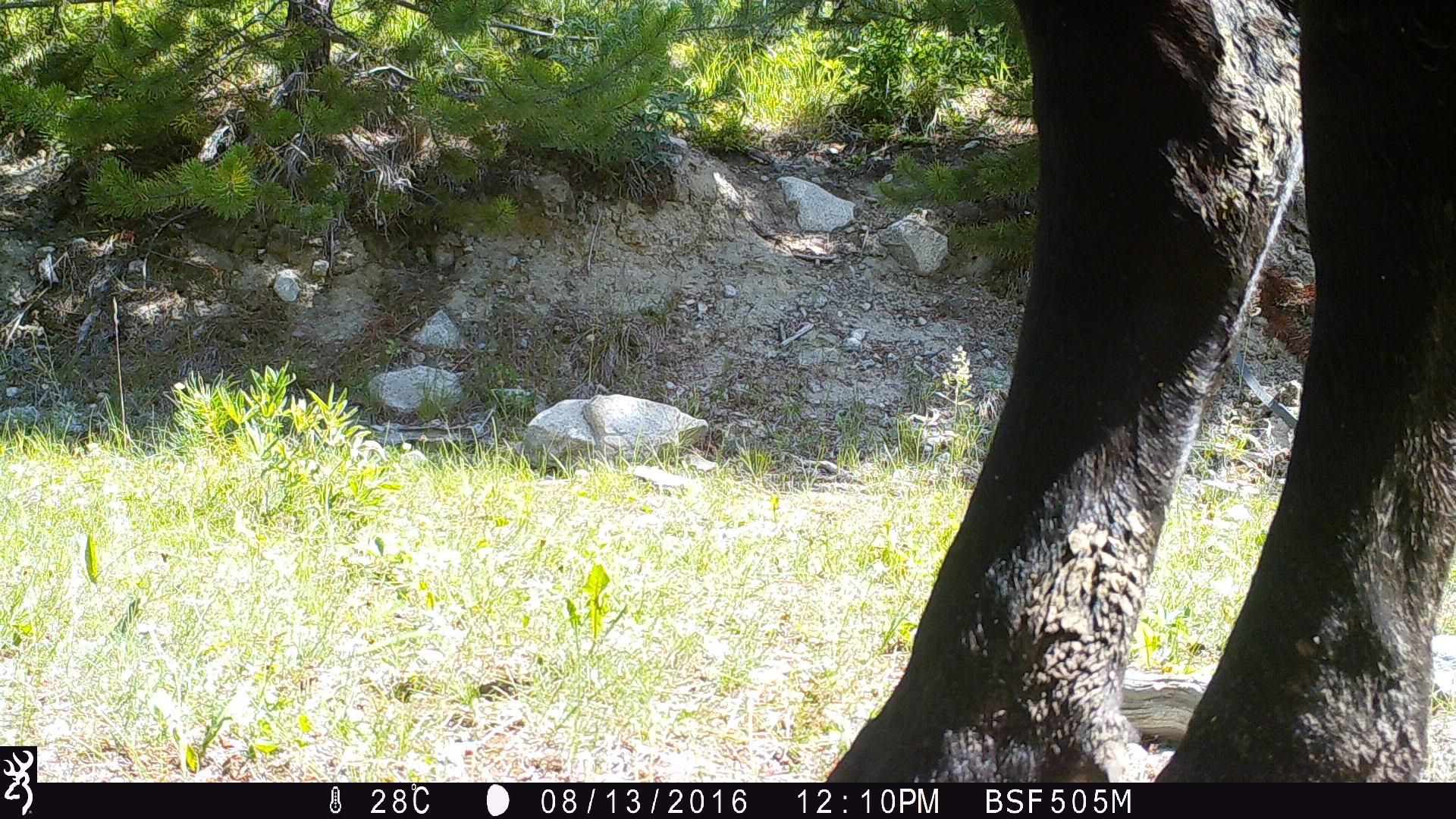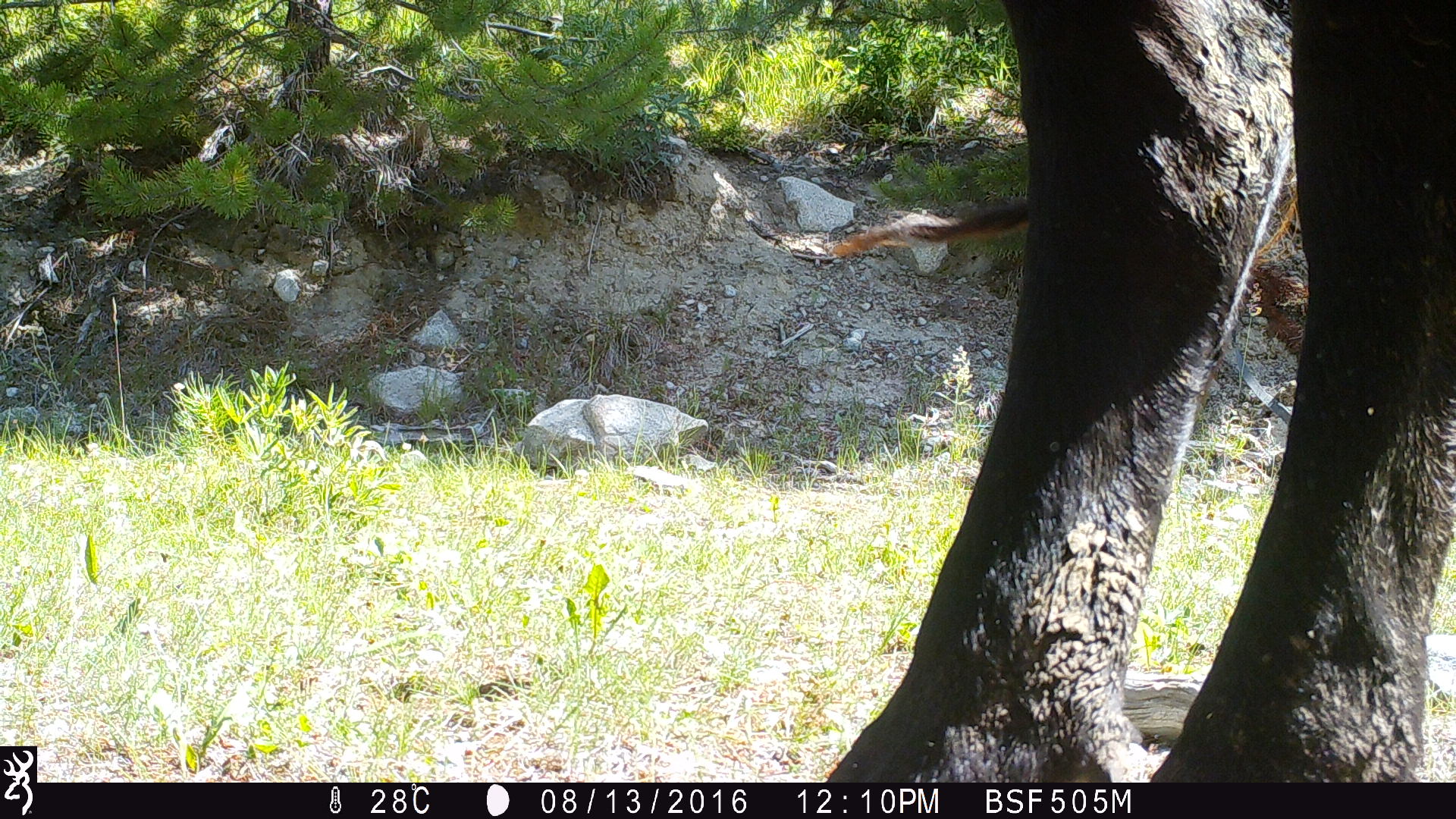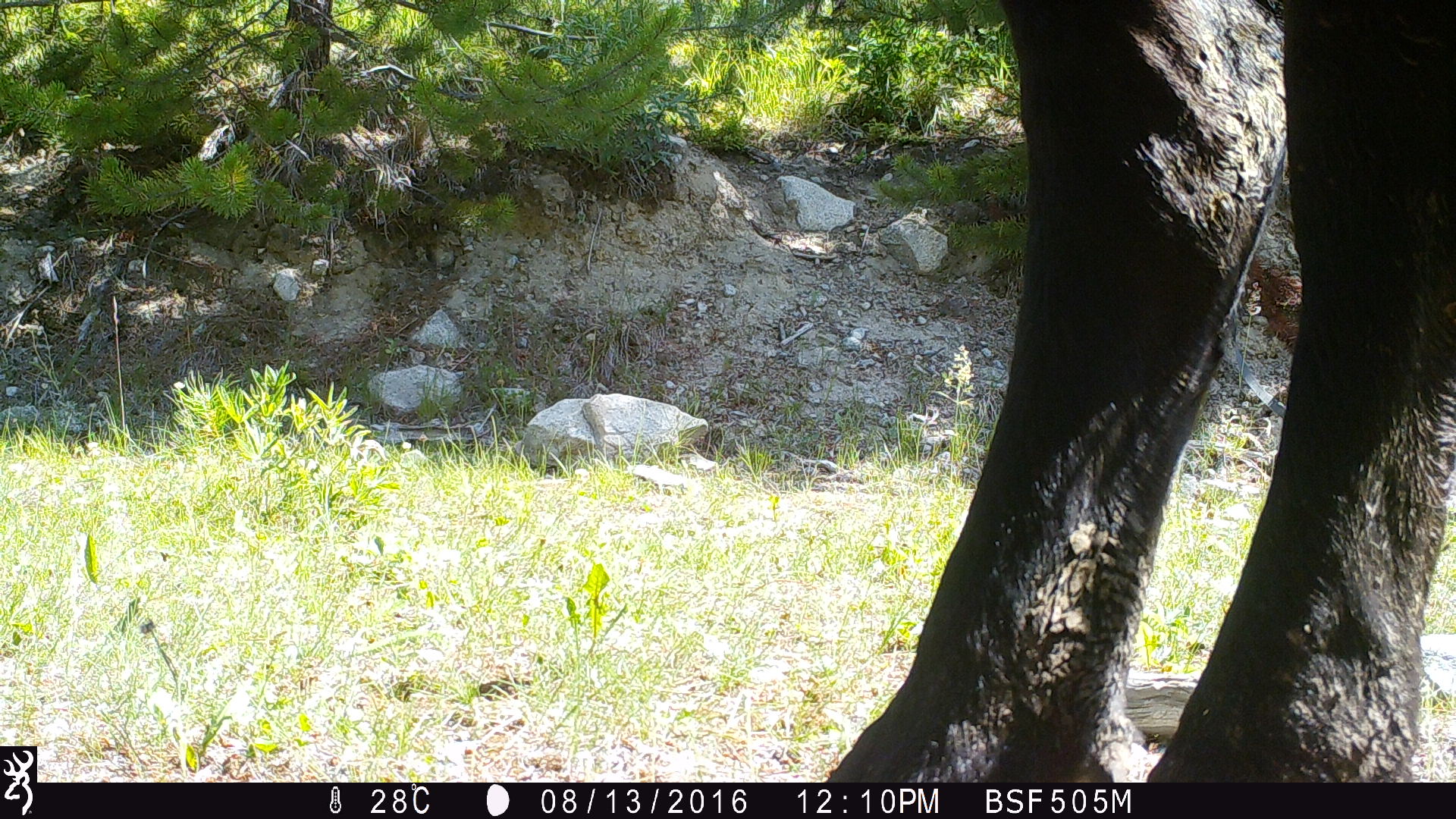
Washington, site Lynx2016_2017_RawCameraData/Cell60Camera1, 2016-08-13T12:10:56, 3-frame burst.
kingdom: Animalia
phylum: Chordata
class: Mammalia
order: Artiodactyla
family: Bovidae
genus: Bos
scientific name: Bos taurus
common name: domestic cattle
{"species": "domestic cattle (Bos taurus)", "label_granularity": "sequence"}